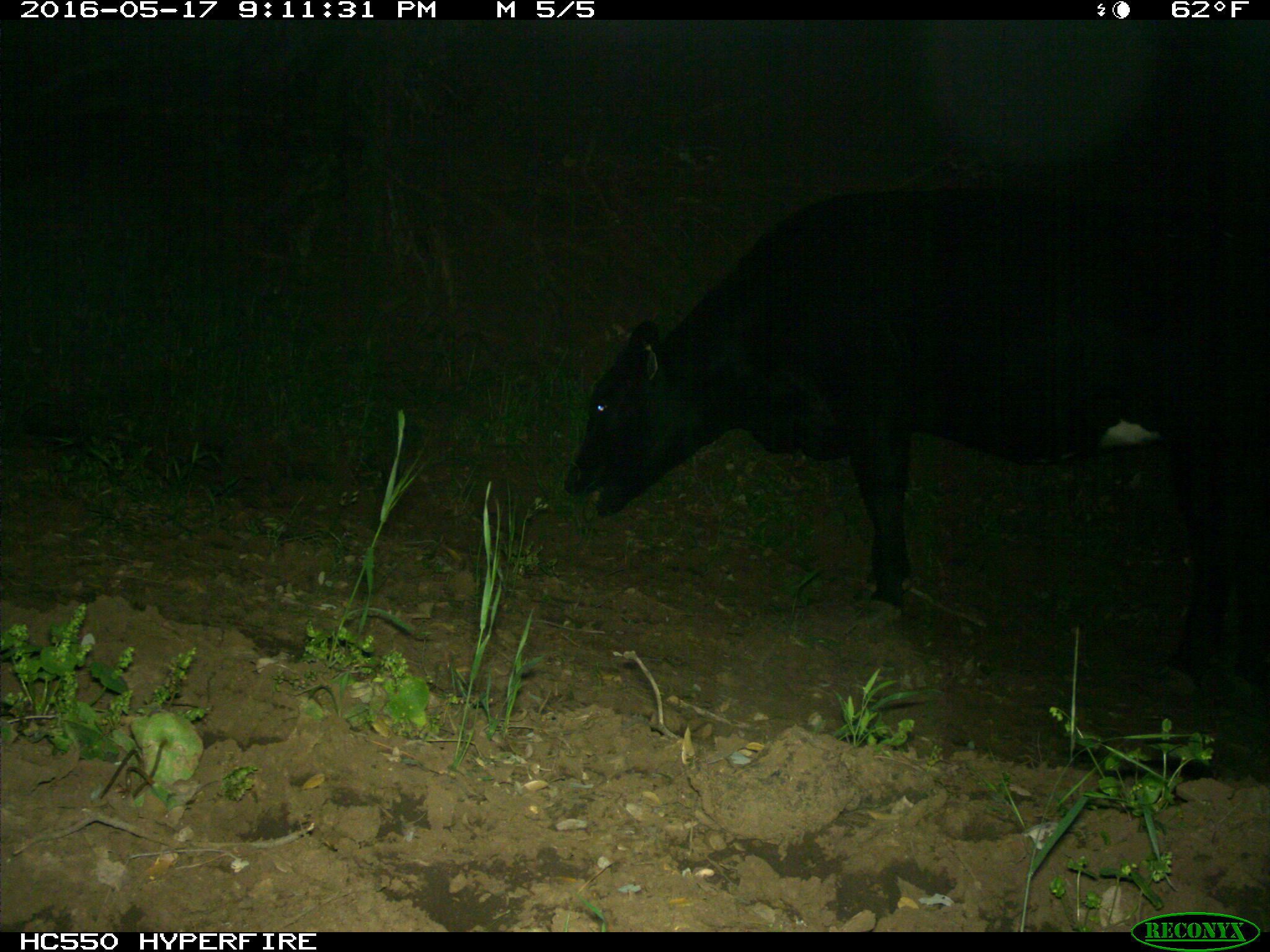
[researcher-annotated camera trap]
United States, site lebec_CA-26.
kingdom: Animalia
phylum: Chordata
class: Mammalia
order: Artiodactyla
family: Bovidae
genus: Bos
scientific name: Bos taurus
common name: domestic cow